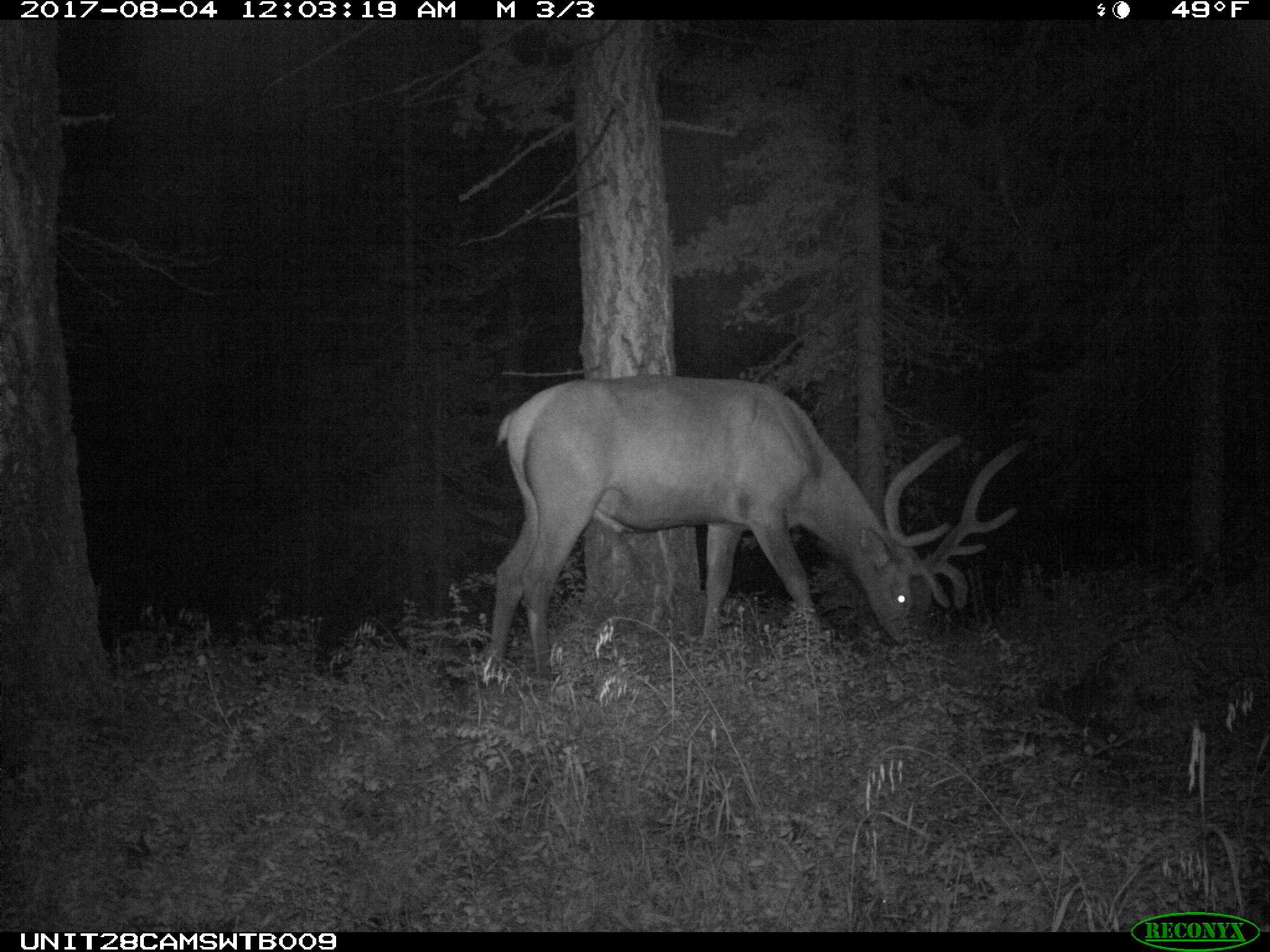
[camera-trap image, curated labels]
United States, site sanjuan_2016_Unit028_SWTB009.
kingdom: Animalia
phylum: Chordata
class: Mammalia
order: Artiodactyla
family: Cervidae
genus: Cervus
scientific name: Cervus elaphus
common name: red deer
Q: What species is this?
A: Cervus elaphus (red deer).